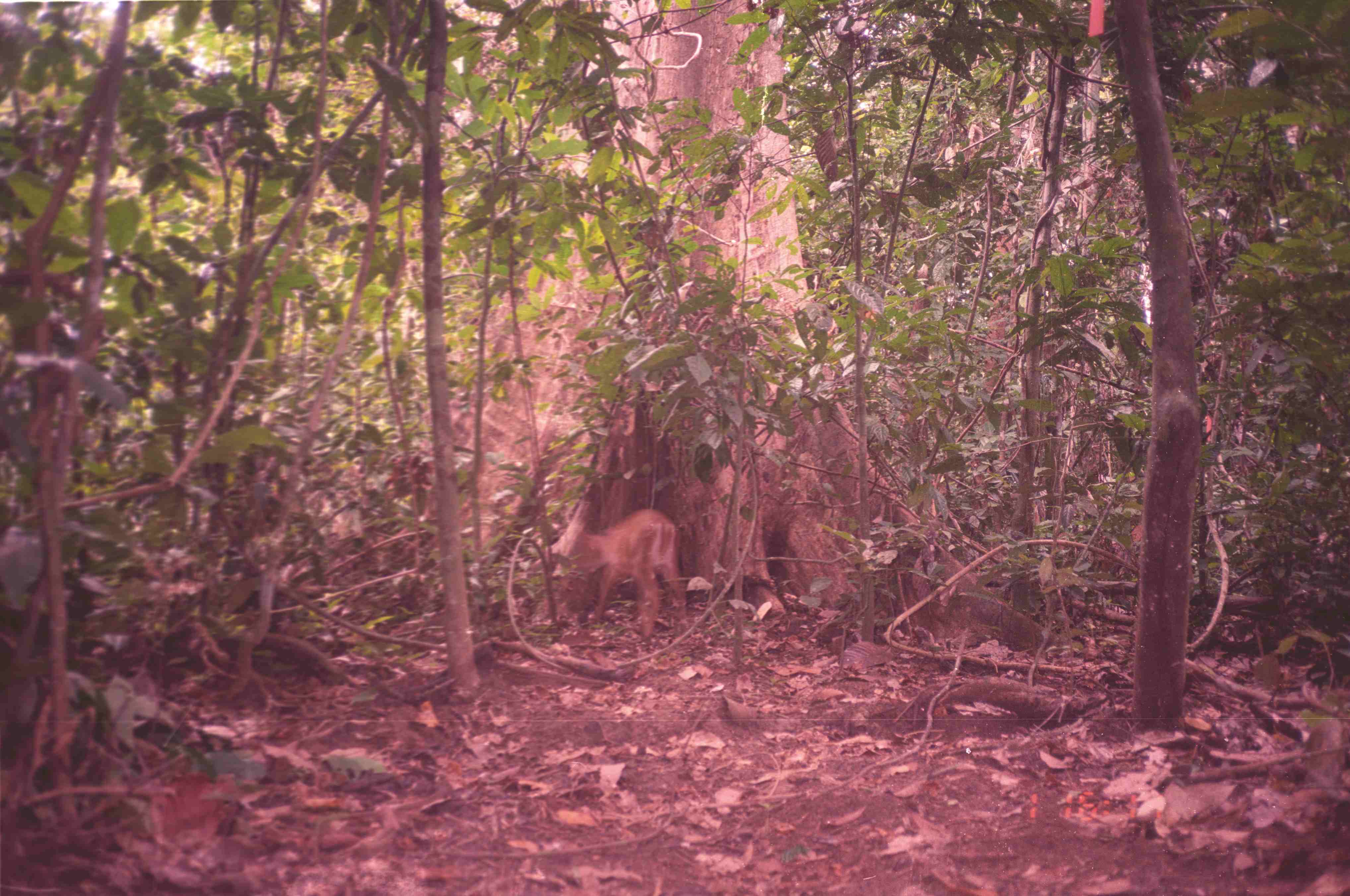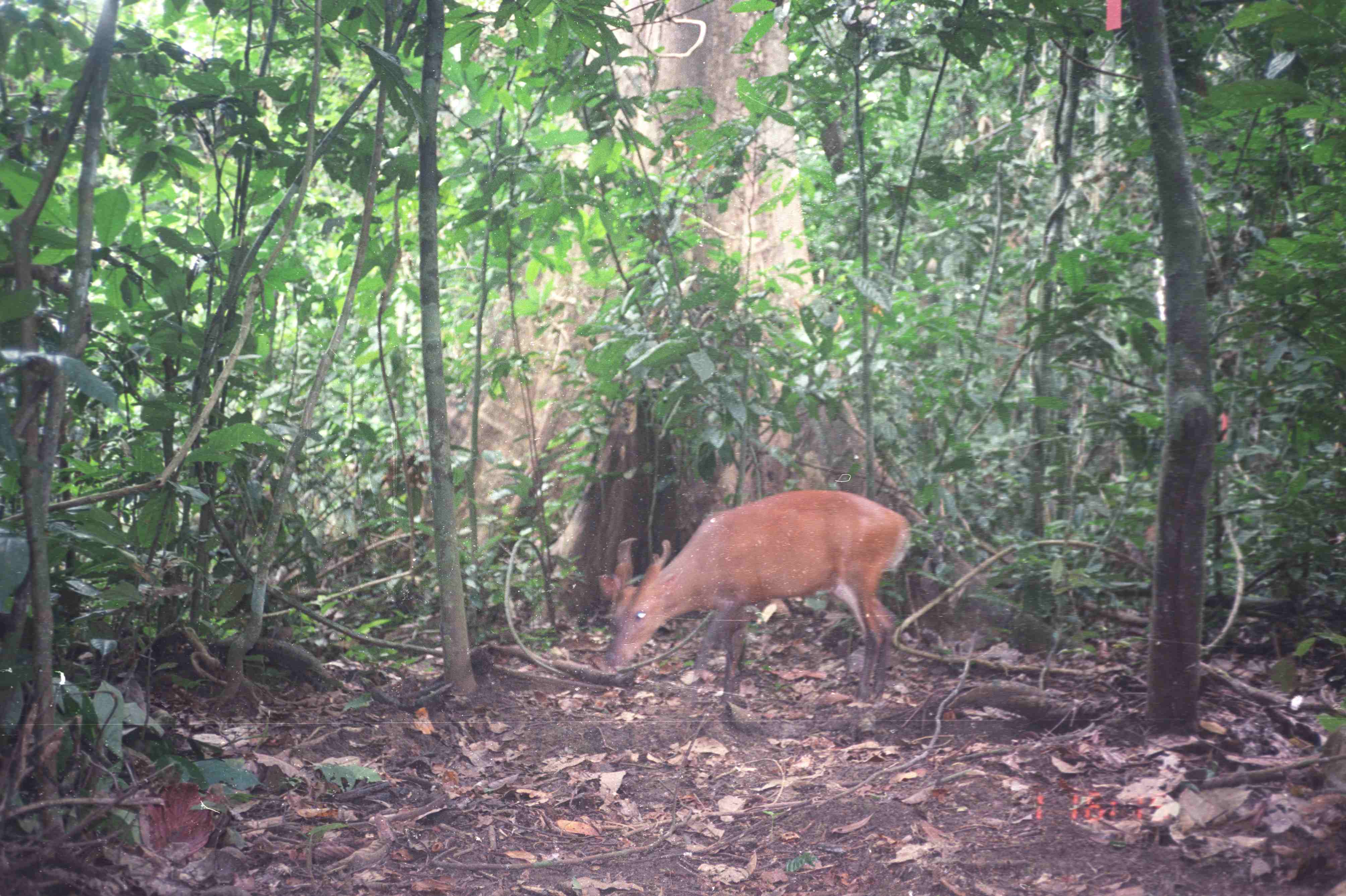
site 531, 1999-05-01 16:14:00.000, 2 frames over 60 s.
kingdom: Animalia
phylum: Chordata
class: Mammalia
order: Artiodactyla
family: Cervidae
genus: Muntiacus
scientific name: Muntiacus muntjak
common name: southern red muntjac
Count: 1.